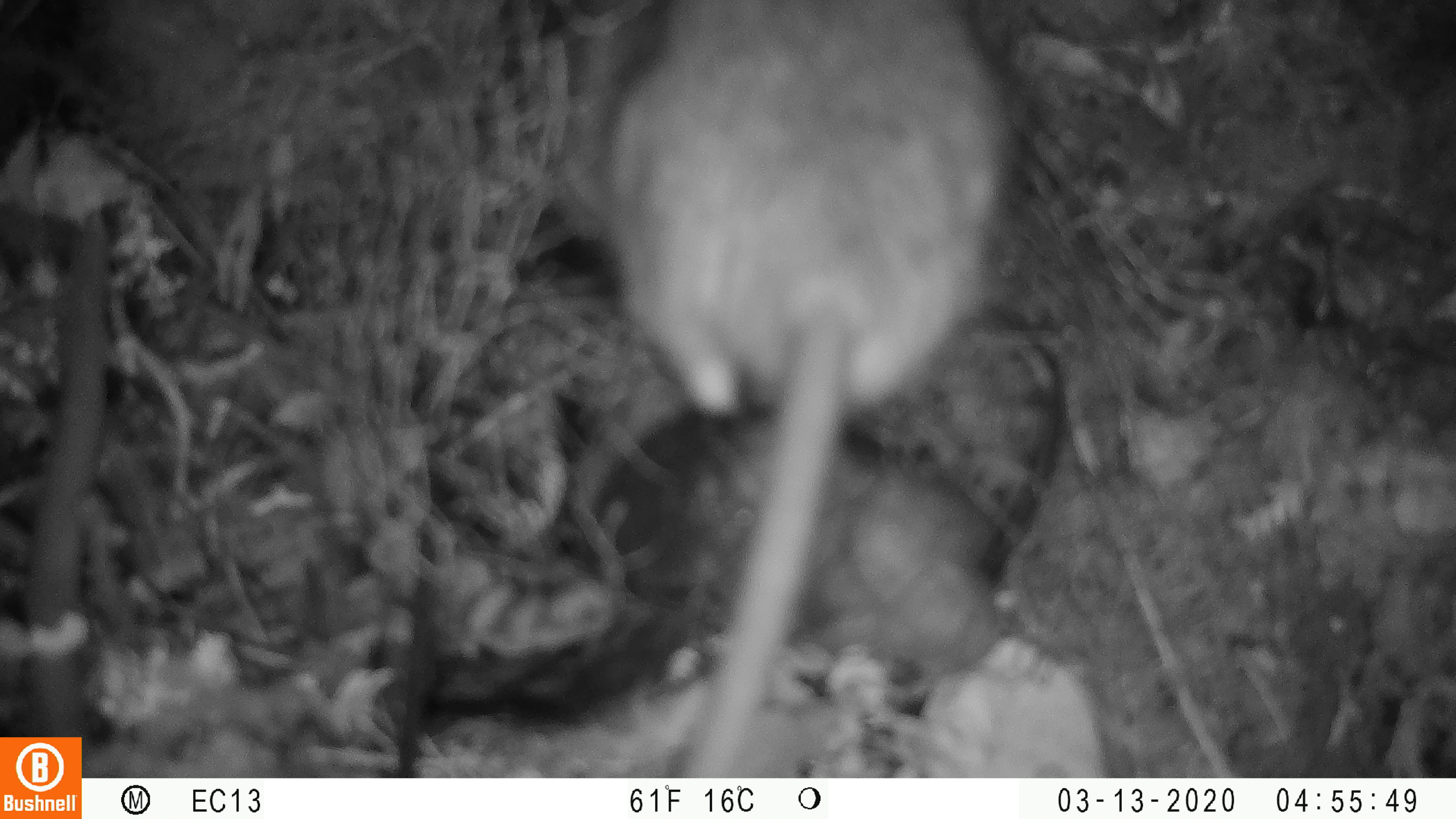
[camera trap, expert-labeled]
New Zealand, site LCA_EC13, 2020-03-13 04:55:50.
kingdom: Animalia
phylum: Chordata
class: Mammalia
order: Rodentia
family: Muridae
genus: Rattus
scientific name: Rattus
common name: rat